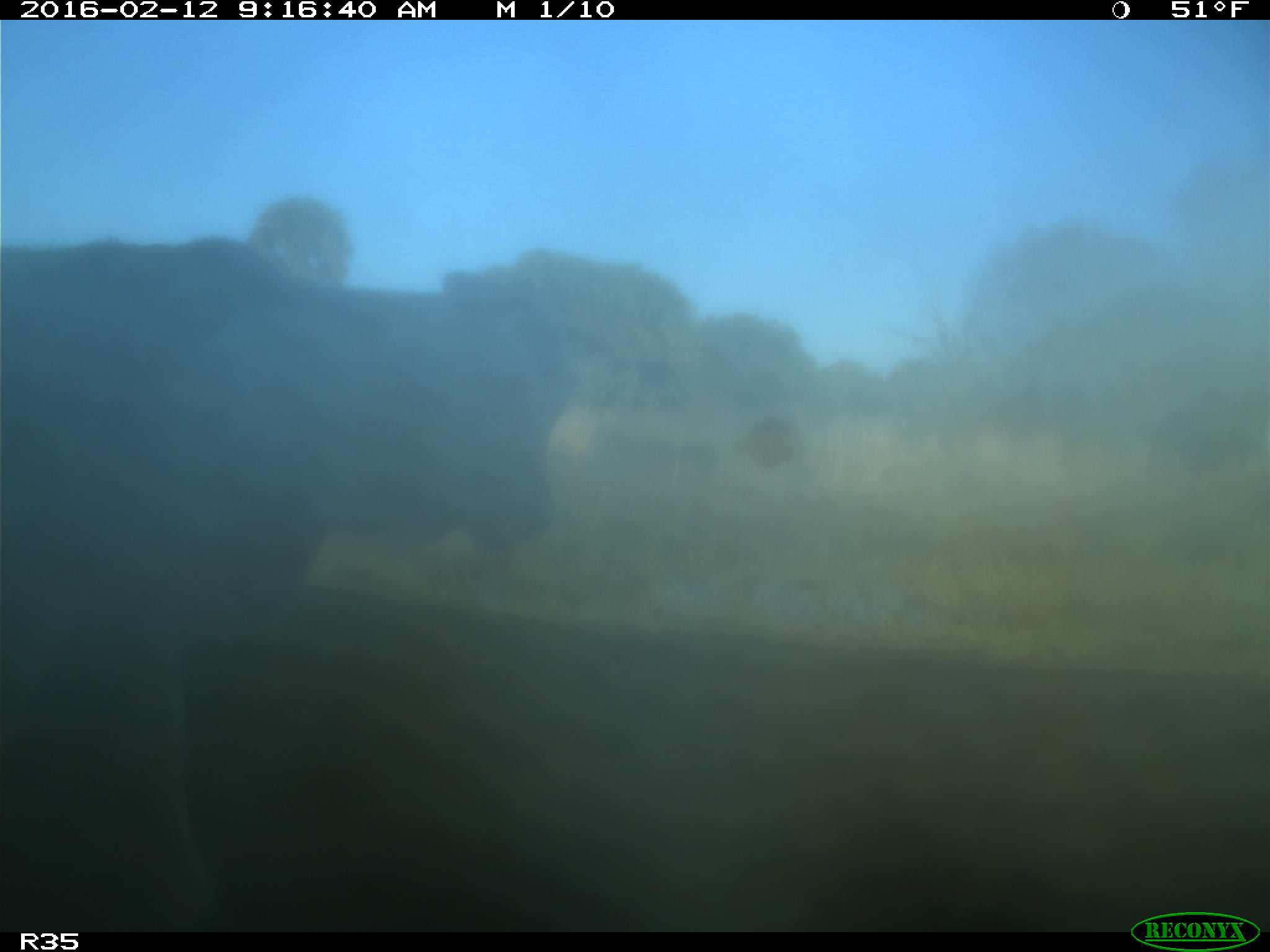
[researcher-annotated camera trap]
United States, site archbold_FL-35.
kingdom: Animalia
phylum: Chordata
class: Mammalia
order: Artiodactyla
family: Bovidae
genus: Bos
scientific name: Bos taurus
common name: domestic cow